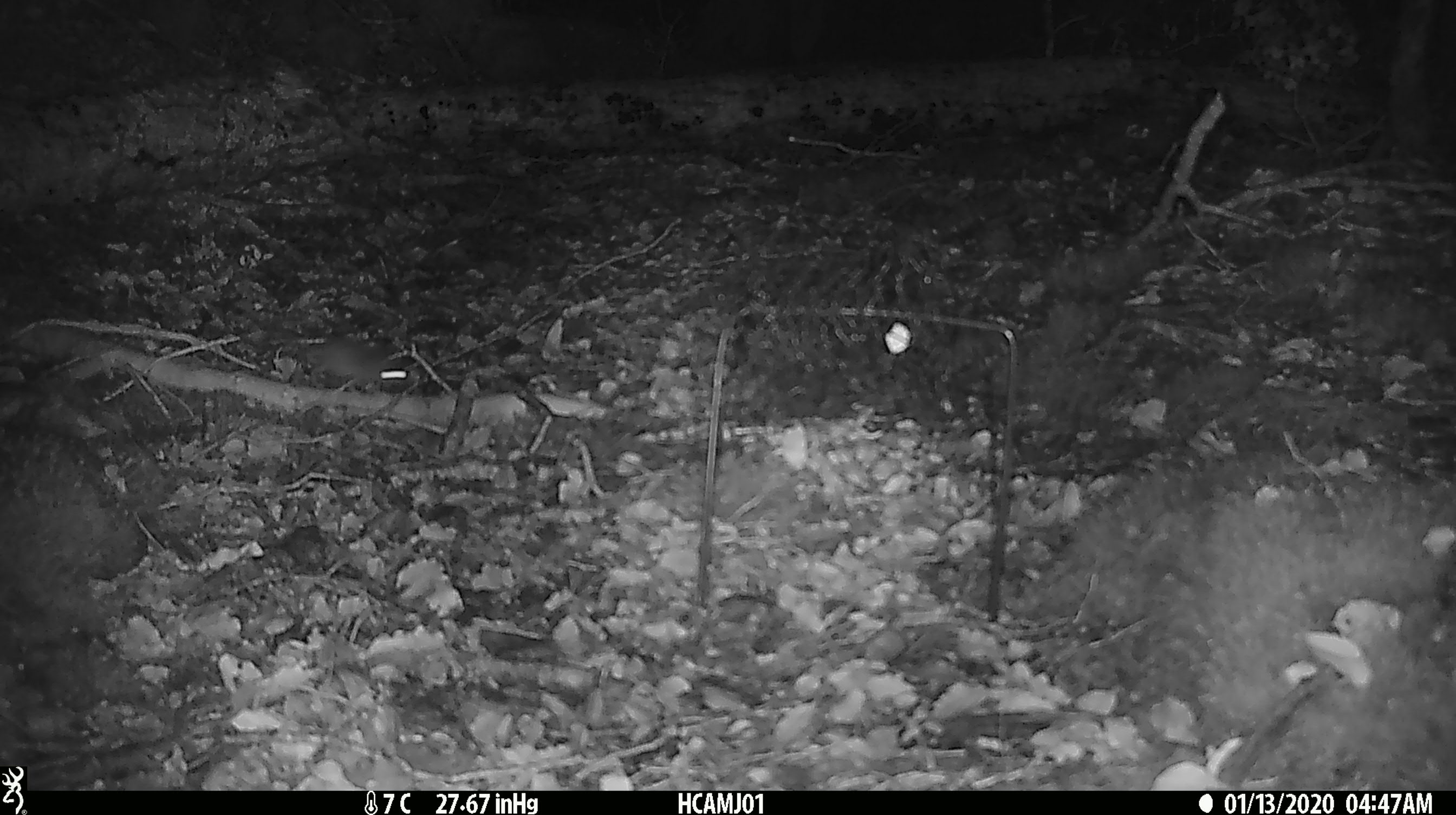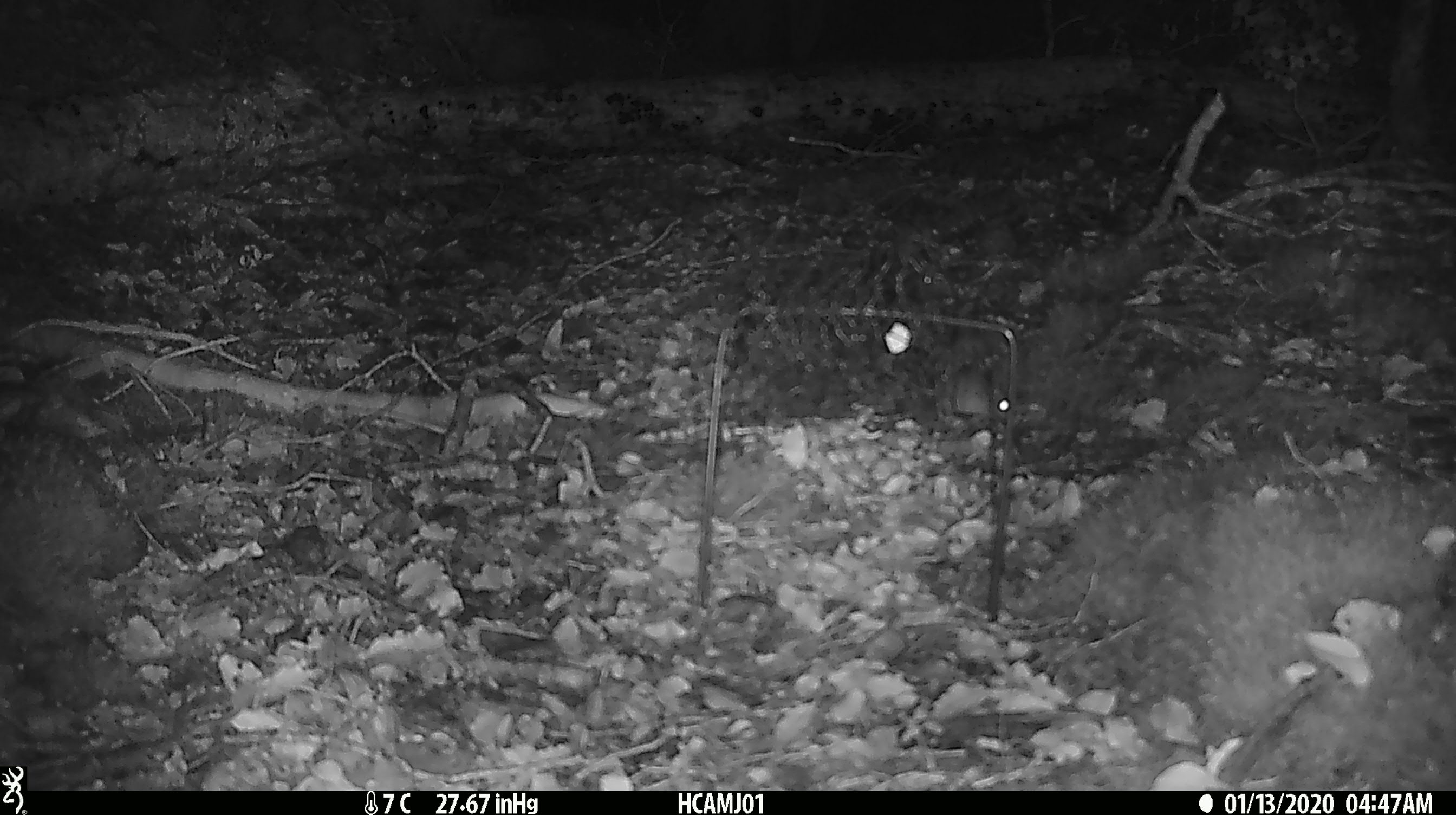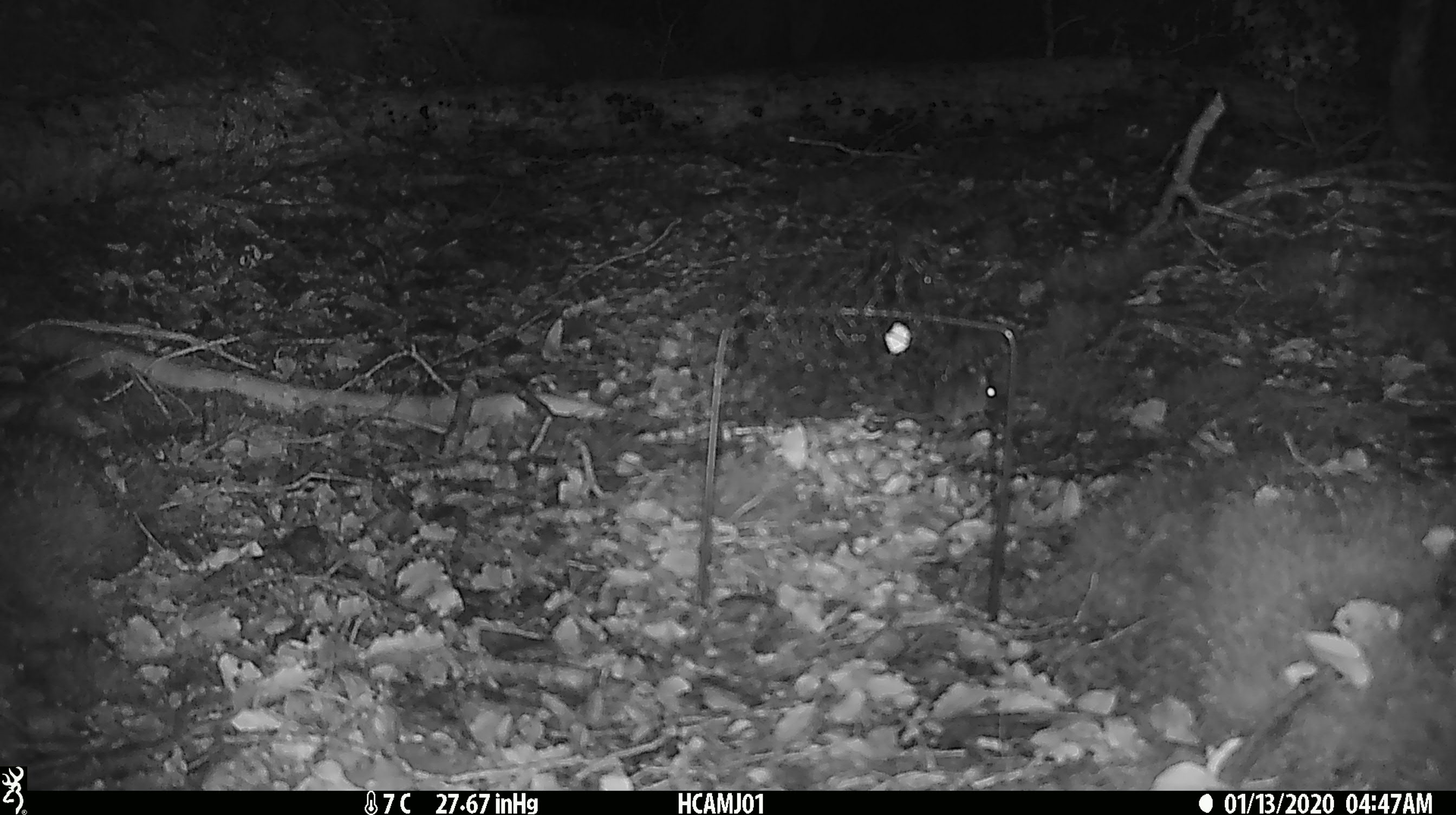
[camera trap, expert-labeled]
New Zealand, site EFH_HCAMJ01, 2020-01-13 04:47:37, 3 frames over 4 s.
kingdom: Animalia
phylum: Chordata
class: Mammalia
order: Rodentia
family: Muridae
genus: Mus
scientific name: Mus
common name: mouse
Mouse (Mus).